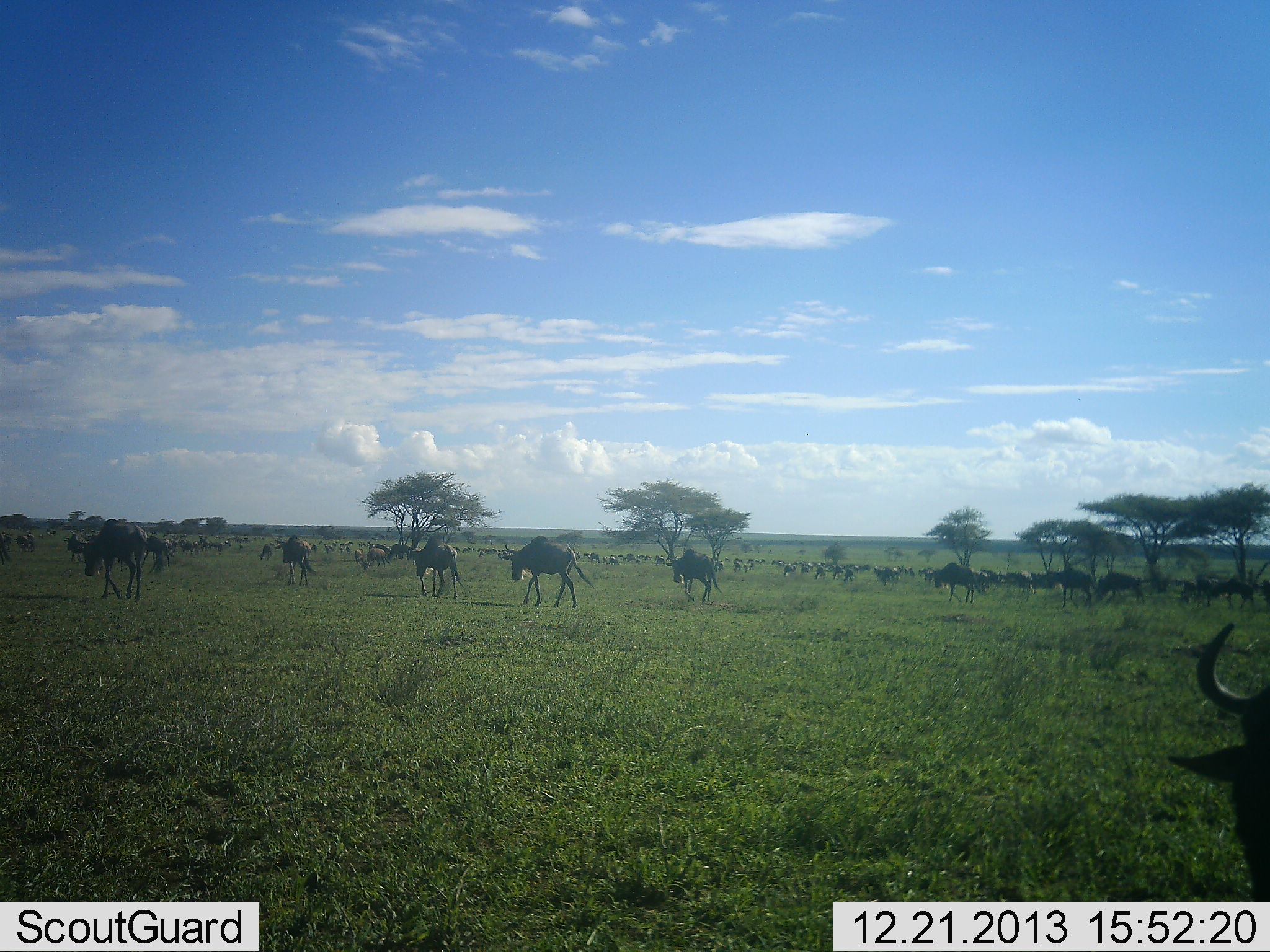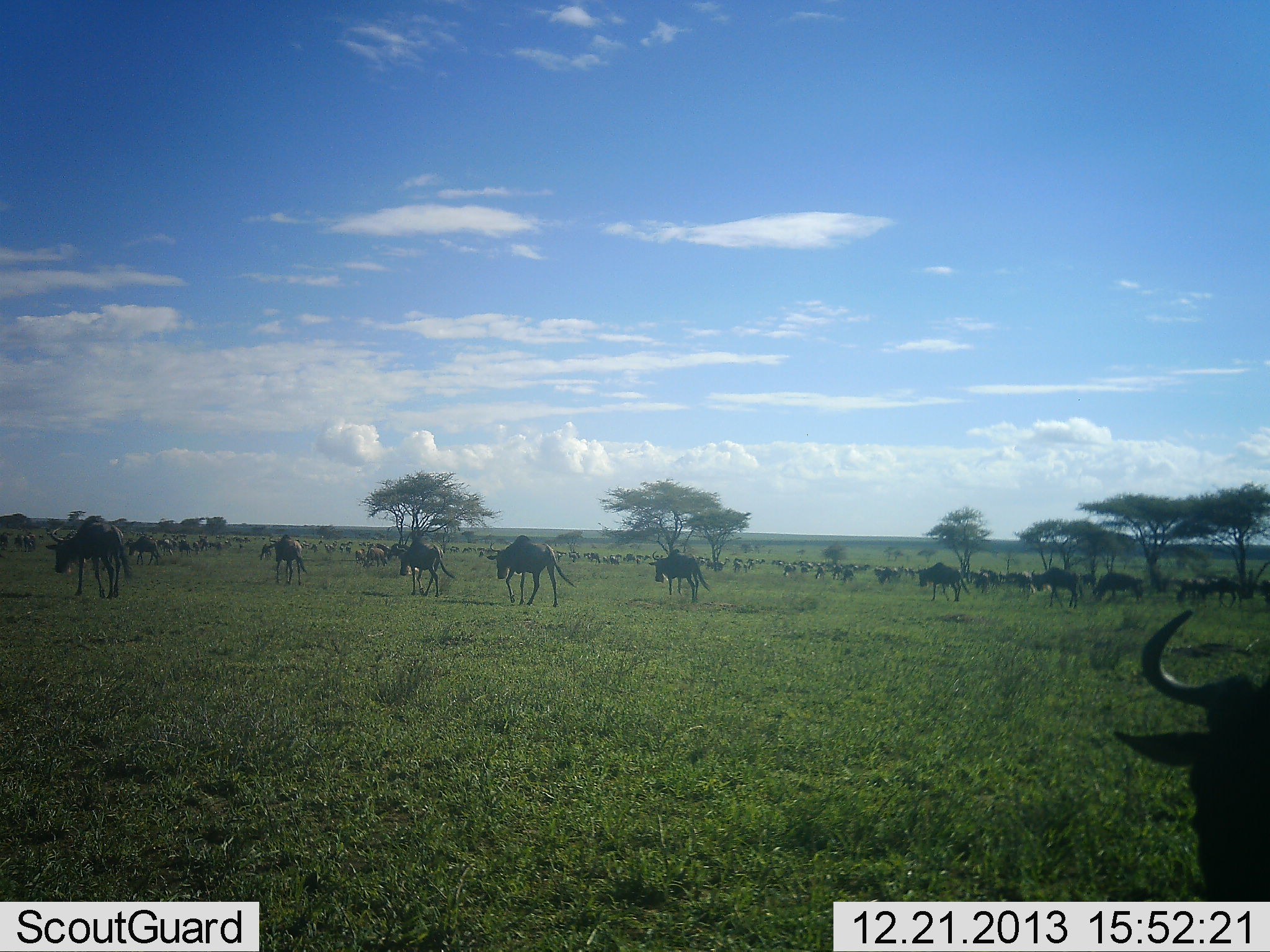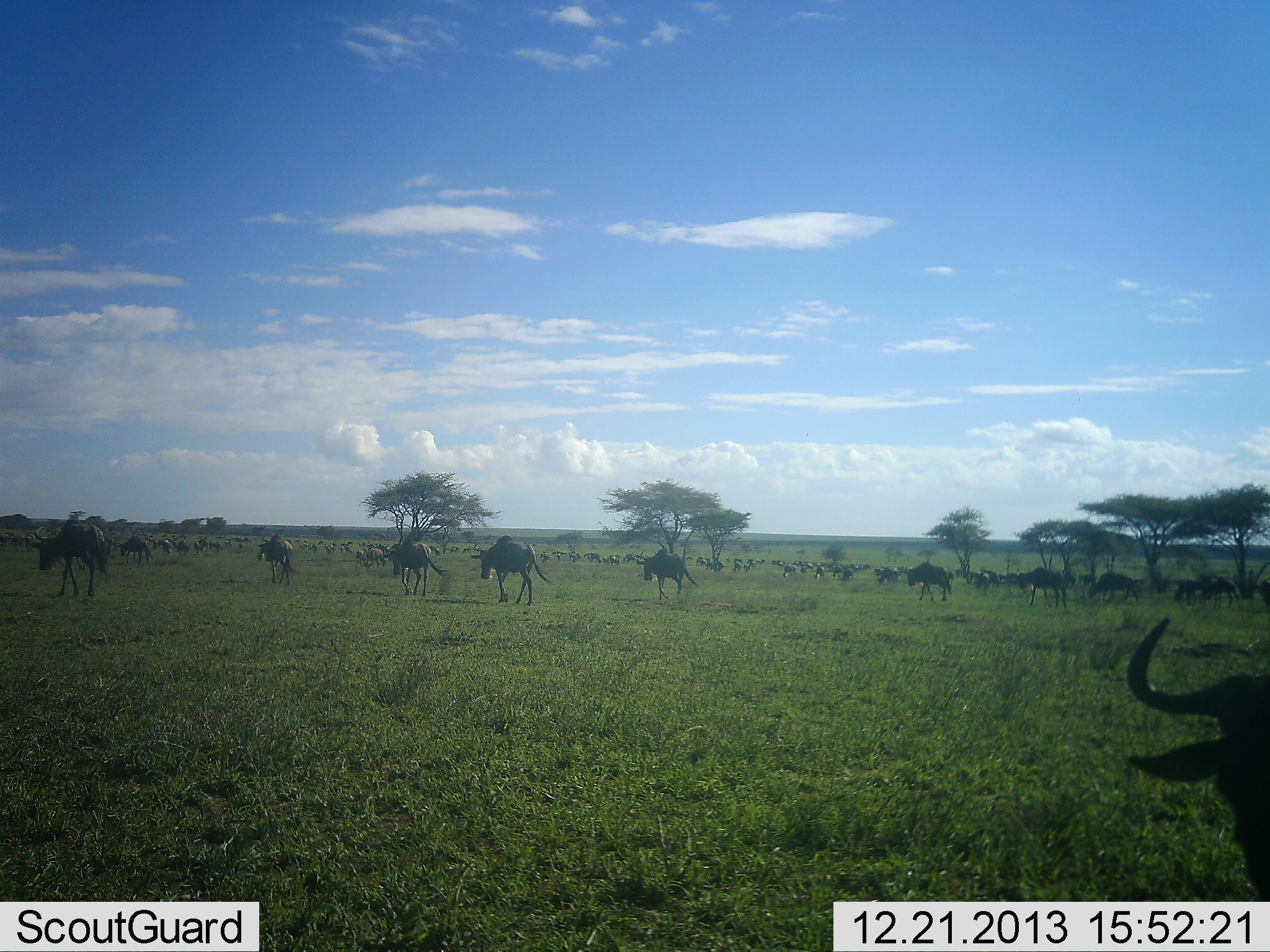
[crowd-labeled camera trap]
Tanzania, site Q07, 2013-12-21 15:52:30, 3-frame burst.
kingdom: Animalia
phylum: Chordata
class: Mammalia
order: Artiodactyla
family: Bovidae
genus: Connochaetes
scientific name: Connochaetes taurinus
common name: blue wildebeest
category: wildebeest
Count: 51+.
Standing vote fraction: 40%.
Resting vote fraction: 0%.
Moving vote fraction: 100%.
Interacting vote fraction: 0%.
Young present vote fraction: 0%.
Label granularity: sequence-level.